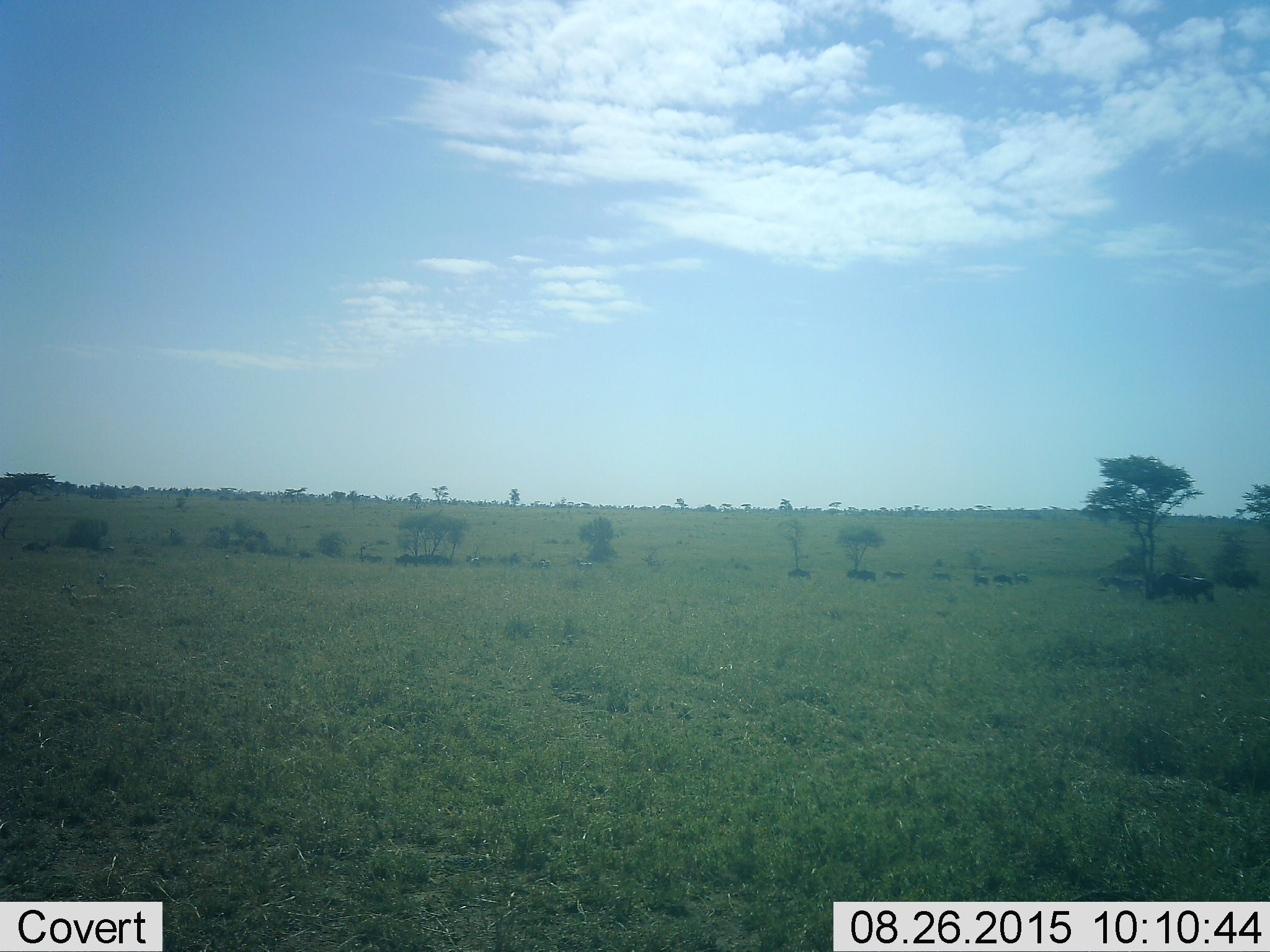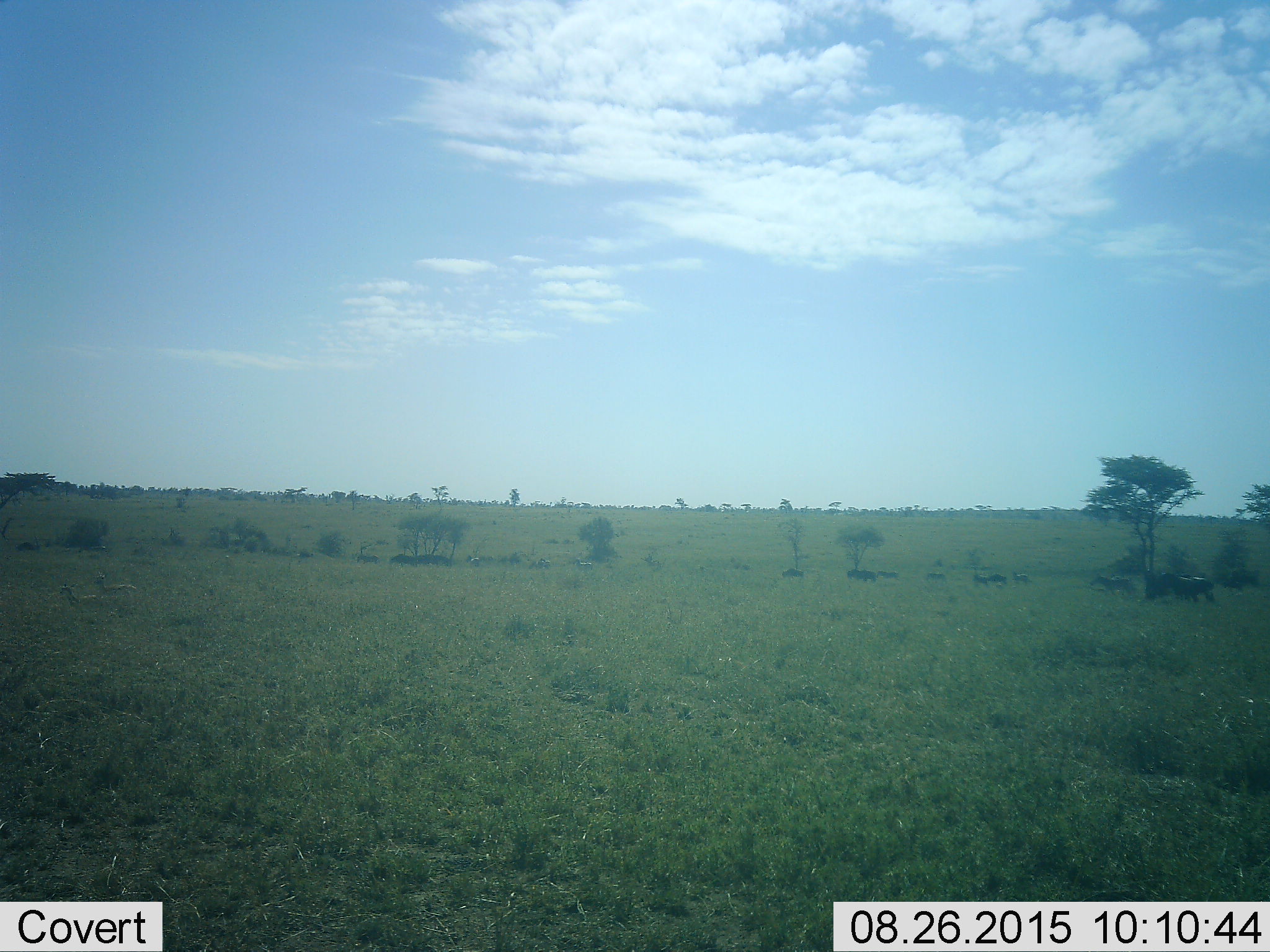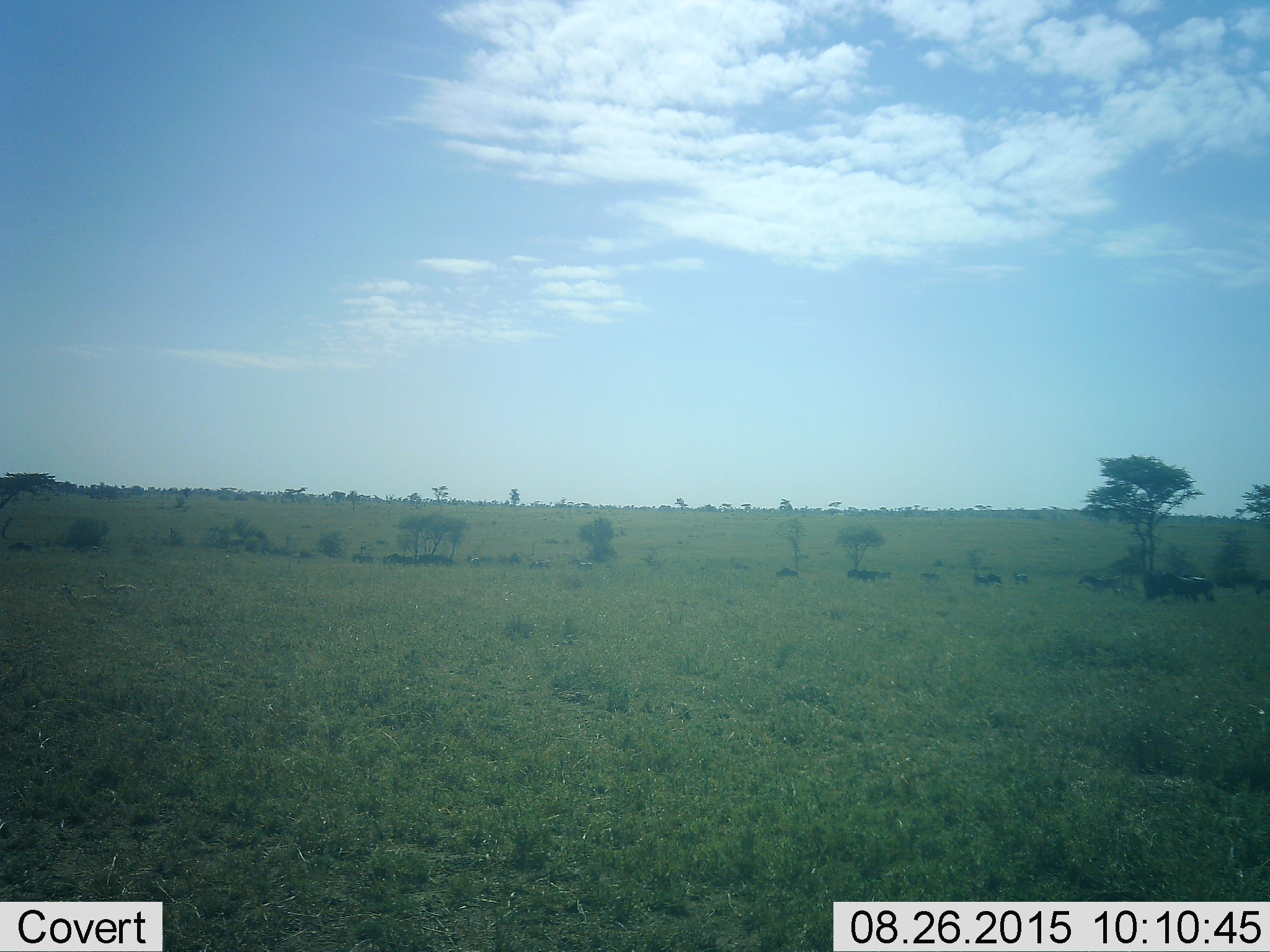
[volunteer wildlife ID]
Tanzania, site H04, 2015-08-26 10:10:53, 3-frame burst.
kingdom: Animalia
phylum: Chordata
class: Mammalia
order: Artiodactyla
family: Bovidae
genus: Connochaetes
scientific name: Connochaetes taurinus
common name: blue wildebeest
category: wildebeest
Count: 11-50.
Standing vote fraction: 67%.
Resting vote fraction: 0%.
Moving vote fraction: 100%.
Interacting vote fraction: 0%.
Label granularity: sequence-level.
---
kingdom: Animalia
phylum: Chordata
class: Mammalia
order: Perissodactyla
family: Equidae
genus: Equus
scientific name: Equus quagga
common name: plains zebra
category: zebra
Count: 8.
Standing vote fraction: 25%.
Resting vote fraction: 0%.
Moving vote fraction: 100%.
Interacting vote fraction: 0%.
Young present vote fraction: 0%.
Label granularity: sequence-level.